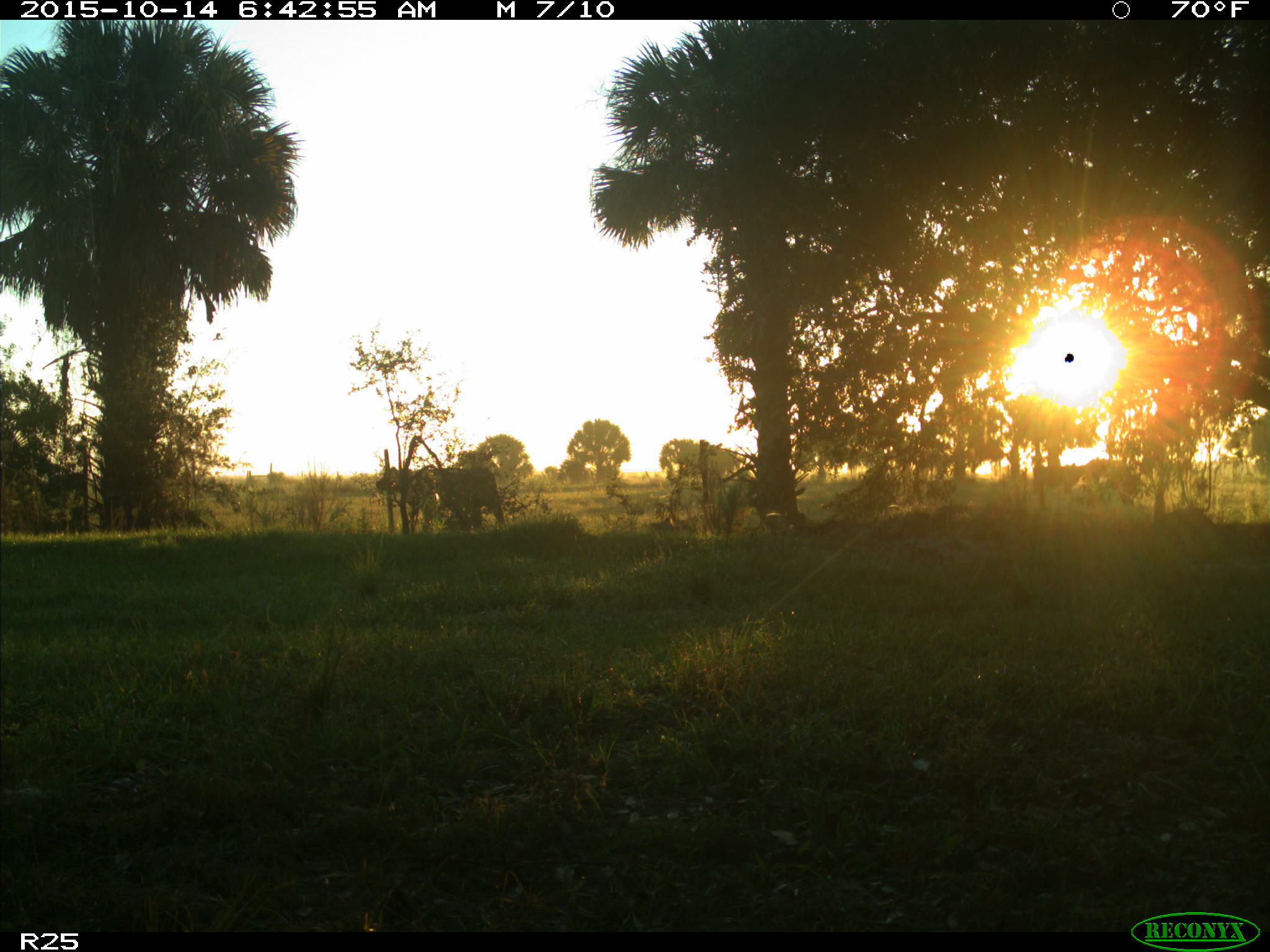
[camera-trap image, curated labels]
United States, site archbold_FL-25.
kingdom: Animalia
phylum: Chordata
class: Mammalia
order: Artiodactyla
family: Bovidae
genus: Bos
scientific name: Bos taurus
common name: domestic cow